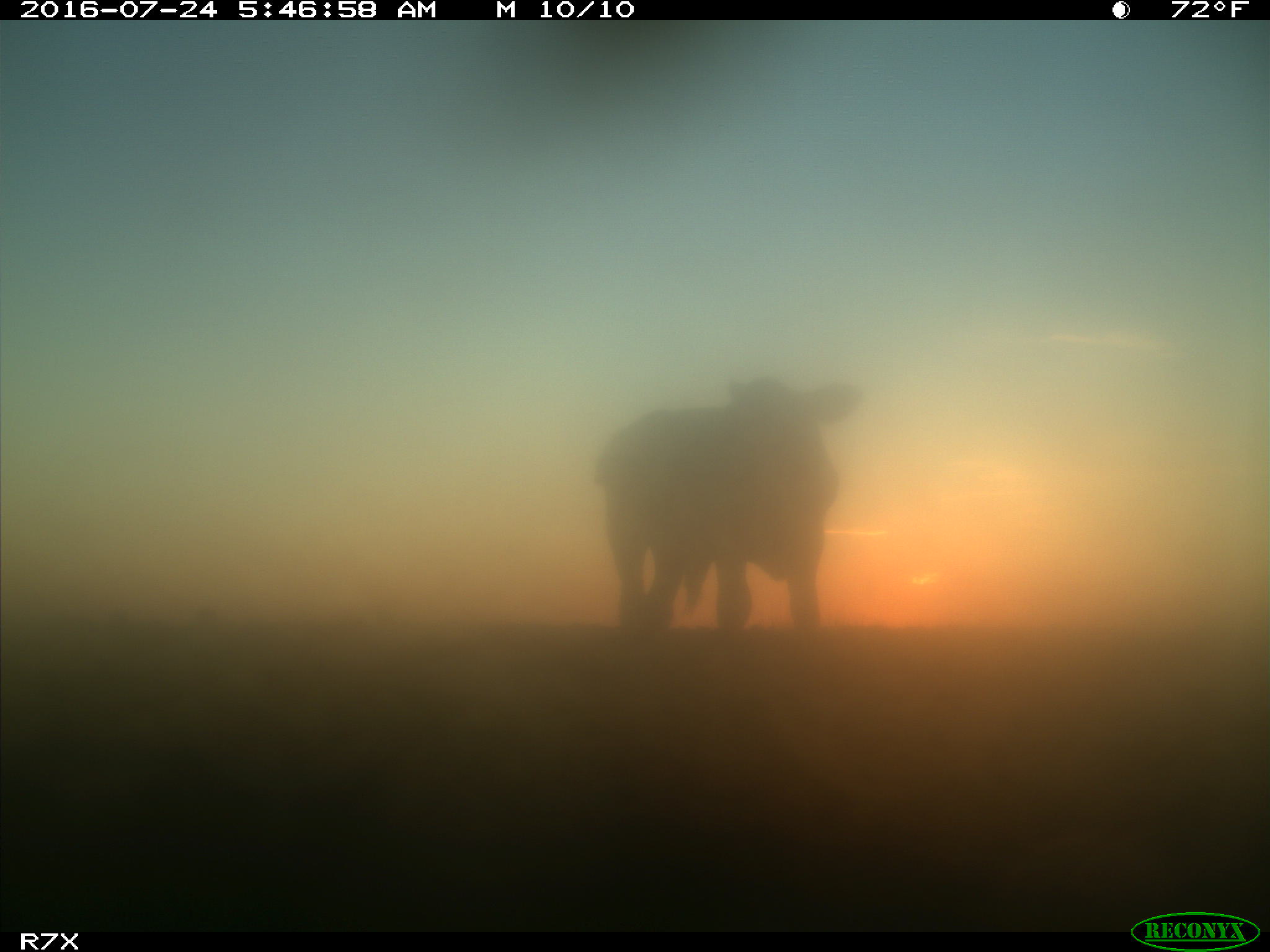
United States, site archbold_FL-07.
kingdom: Animalia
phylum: Chordata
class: Mammalia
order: Artiodactyla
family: Bovidae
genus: Bos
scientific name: Bos taurus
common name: domestic cow